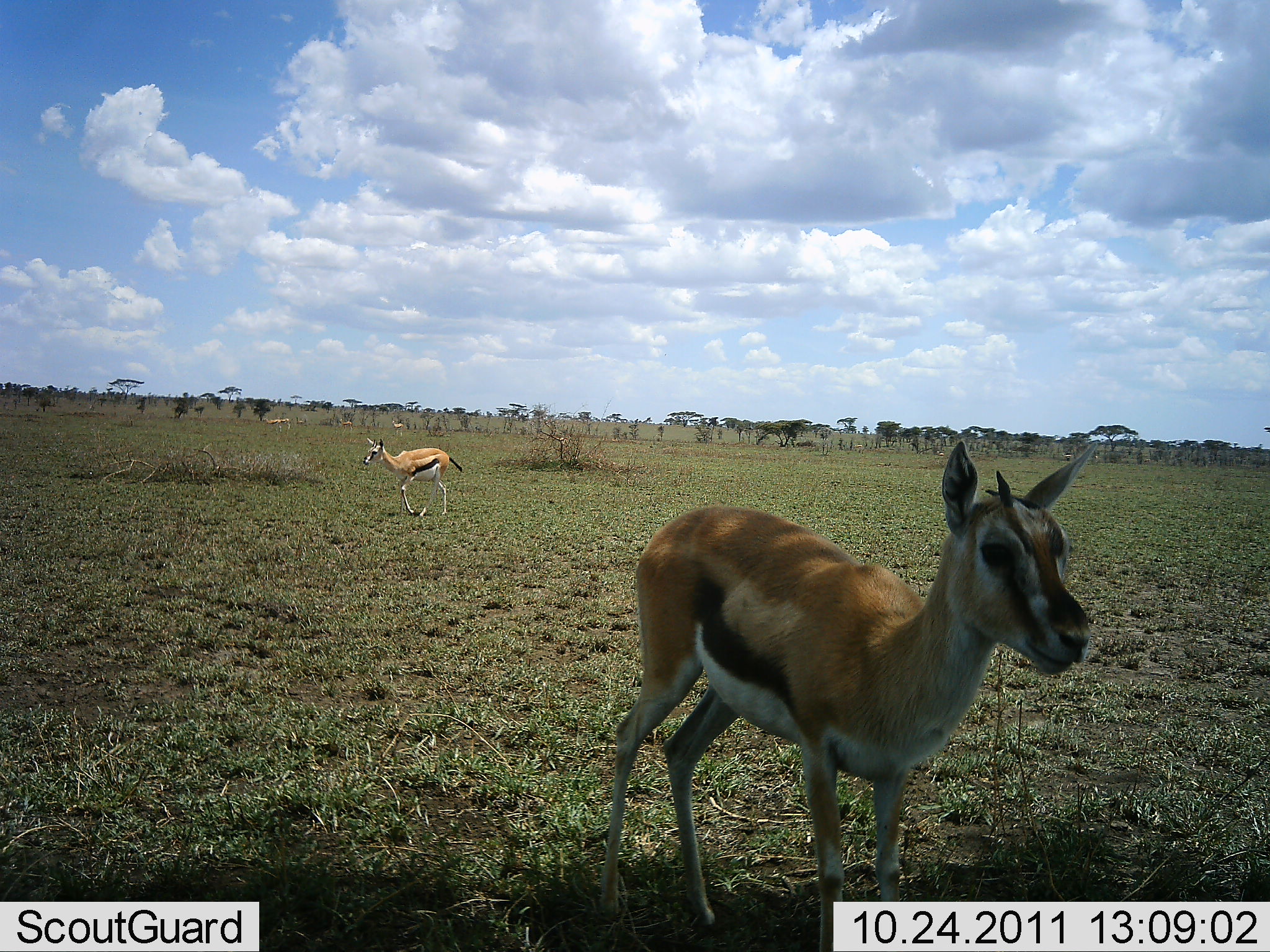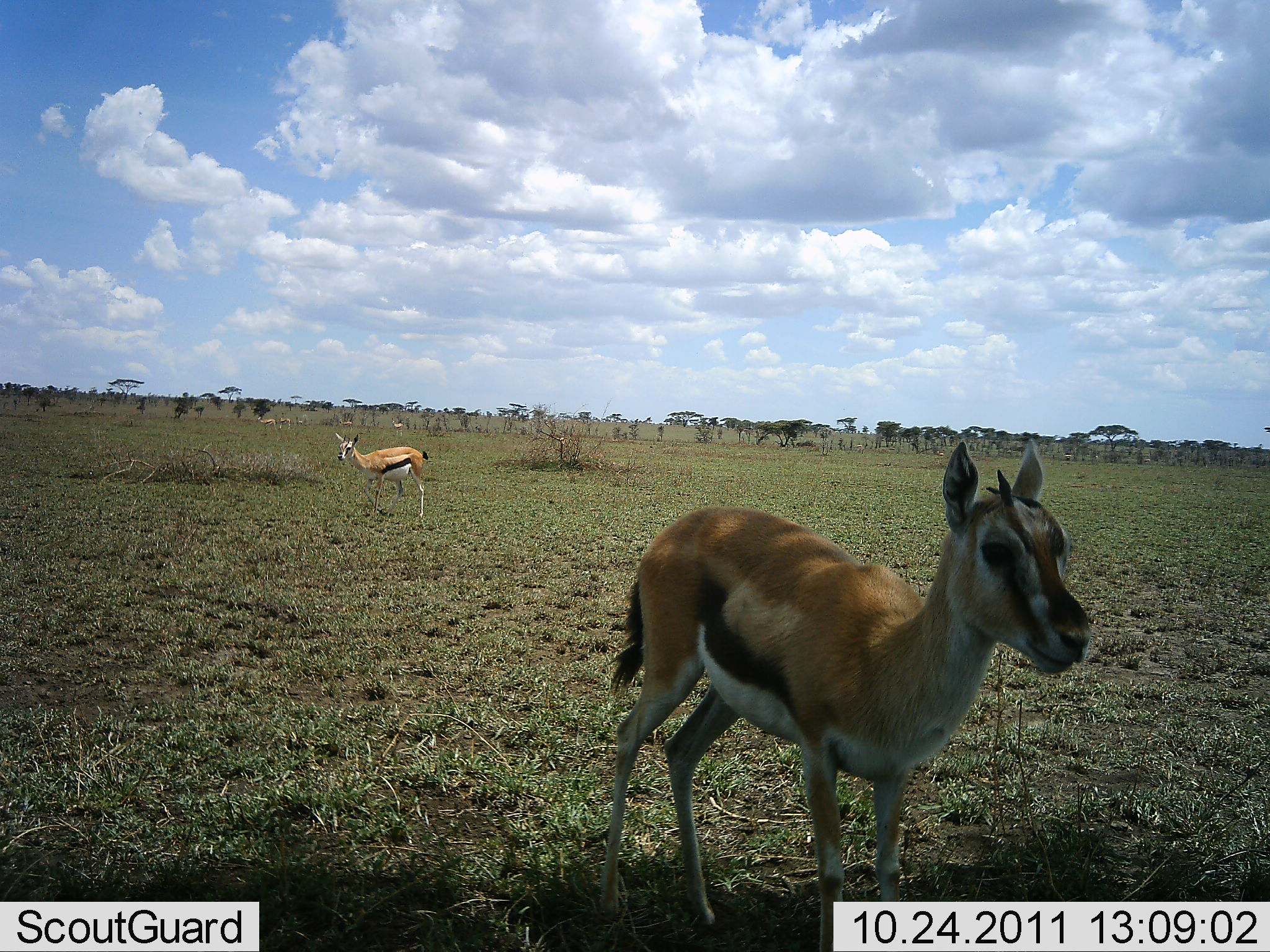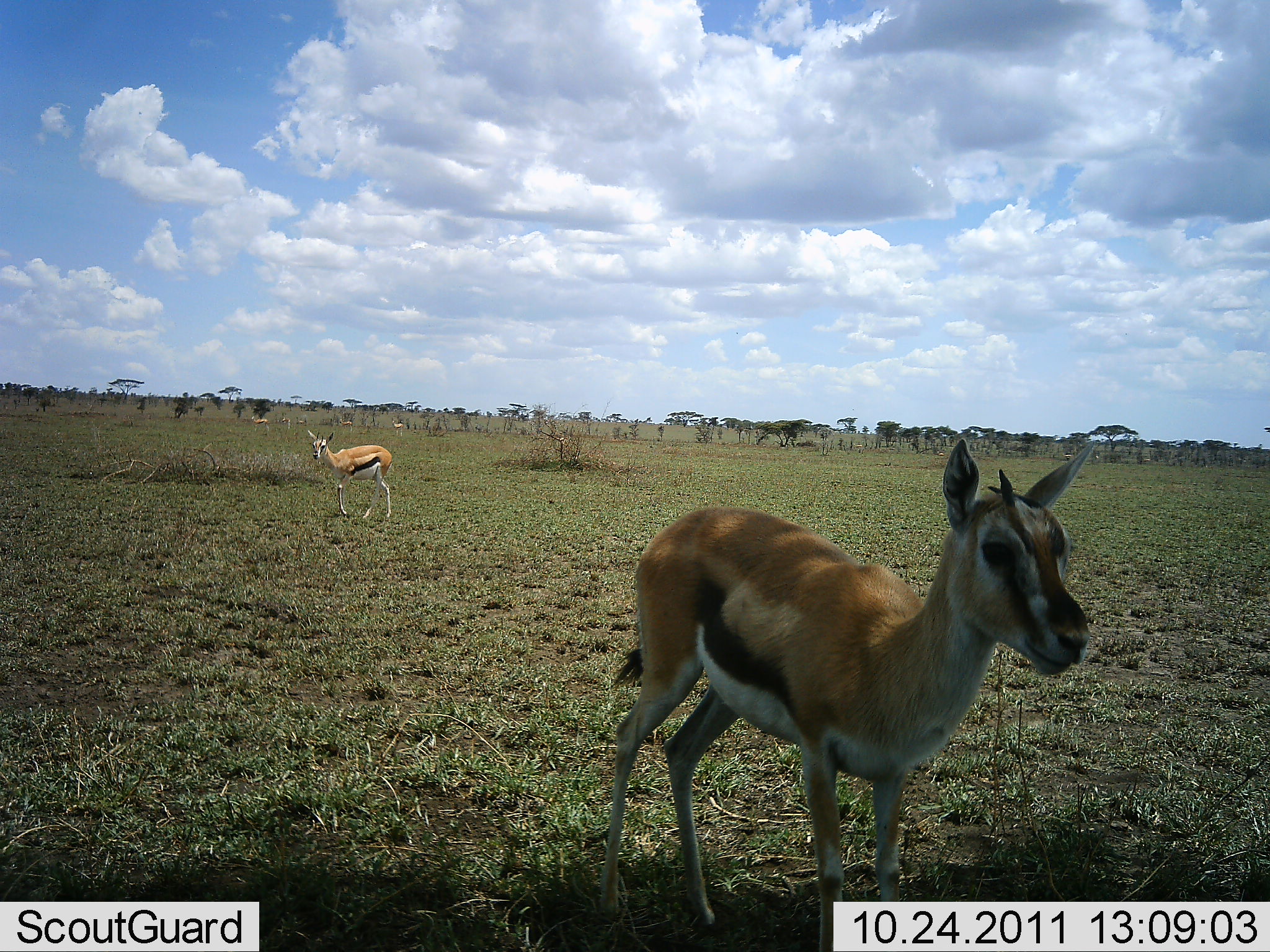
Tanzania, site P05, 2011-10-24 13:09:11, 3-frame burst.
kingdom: Animalia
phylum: Chordata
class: Mammalia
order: Artiodactyla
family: Bovidae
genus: Eudorcas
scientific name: Eudorcas thomsonii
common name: thomson's gazelle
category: gazellethomsons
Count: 2.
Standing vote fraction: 100%.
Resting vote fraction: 0%.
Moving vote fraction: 46%.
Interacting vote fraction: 8%.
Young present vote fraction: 0%.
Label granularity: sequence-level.